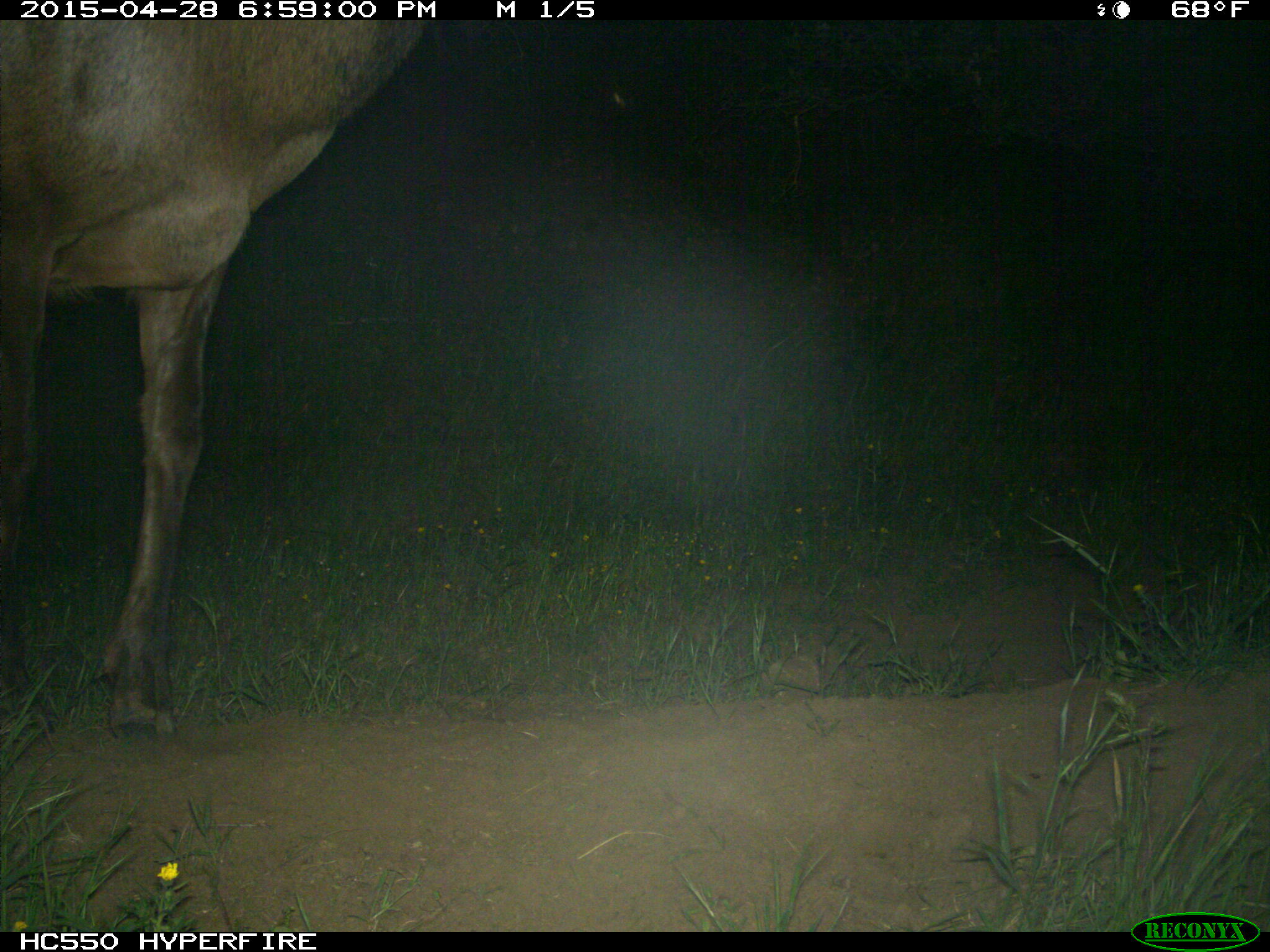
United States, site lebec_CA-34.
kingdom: Animalia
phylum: Chordata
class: Mammalia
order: Artiodactyla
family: Cervidae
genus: Cervus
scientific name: Cervus canadensis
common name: elk